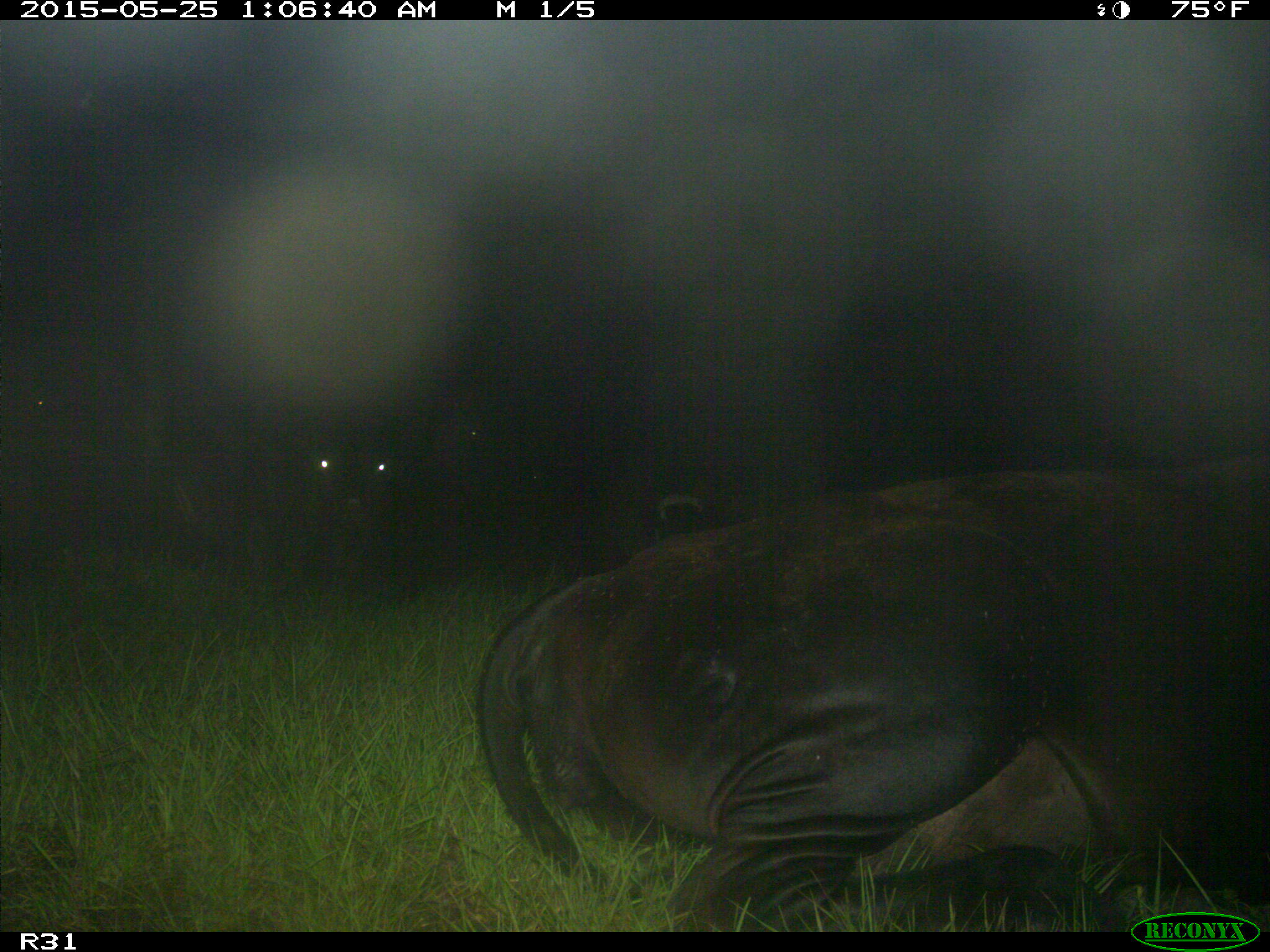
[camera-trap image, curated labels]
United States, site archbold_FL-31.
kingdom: Animalia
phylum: Chordata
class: Mammalia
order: Artiodactyla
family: Bovidae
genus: Bos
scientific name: Bos taurus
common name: domestic cow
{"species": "Bos taurus (domestic cow)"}